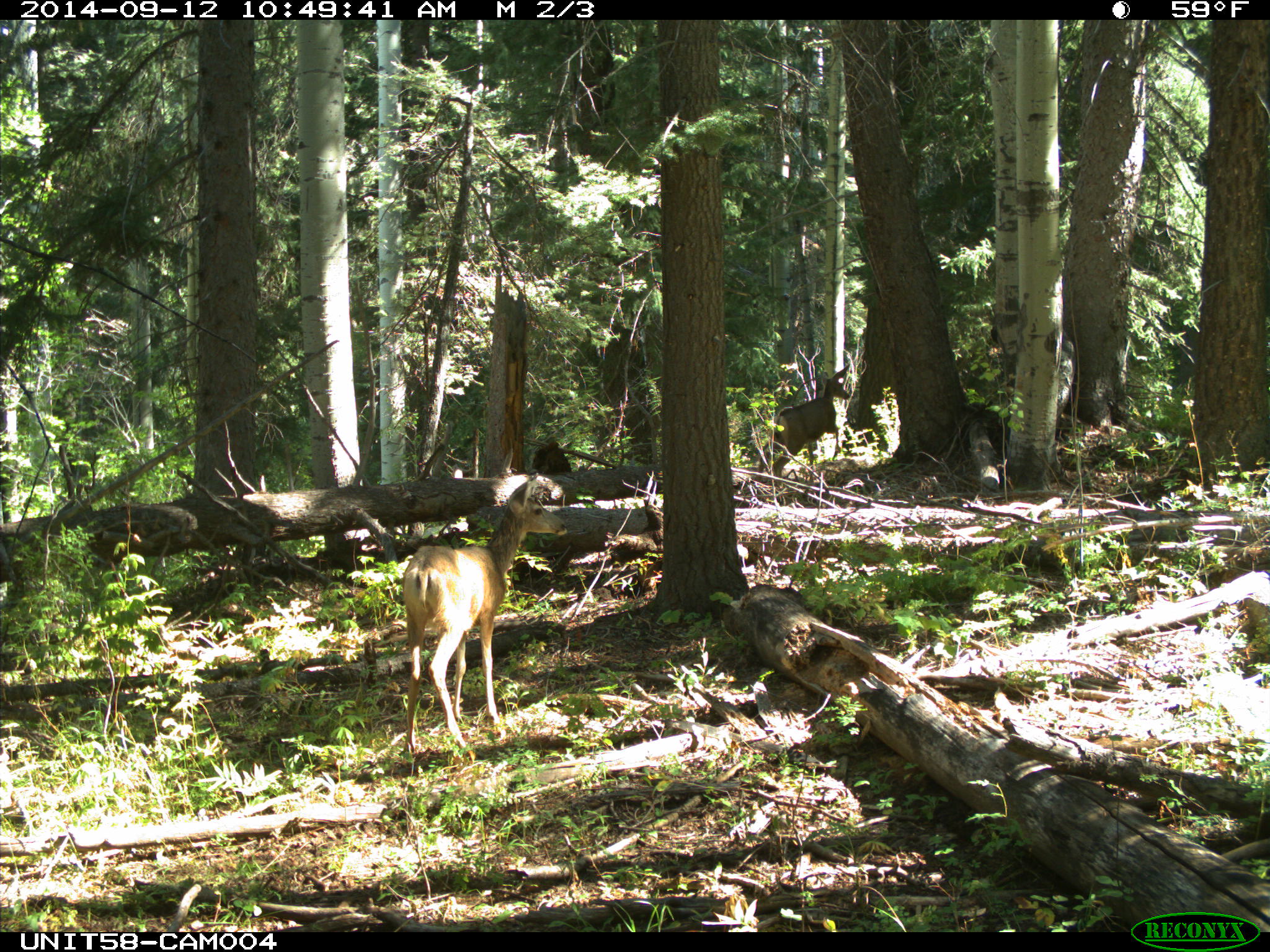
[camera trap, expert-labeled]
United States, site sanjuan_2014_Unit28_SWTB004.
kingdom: Animalia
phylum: Chordata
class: Mammalia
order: Artiodactyla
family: Cervidae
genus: Odocoileus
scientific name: Odocoileus hemionus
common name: mule deer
Odocoileus hemionus (mule deer).